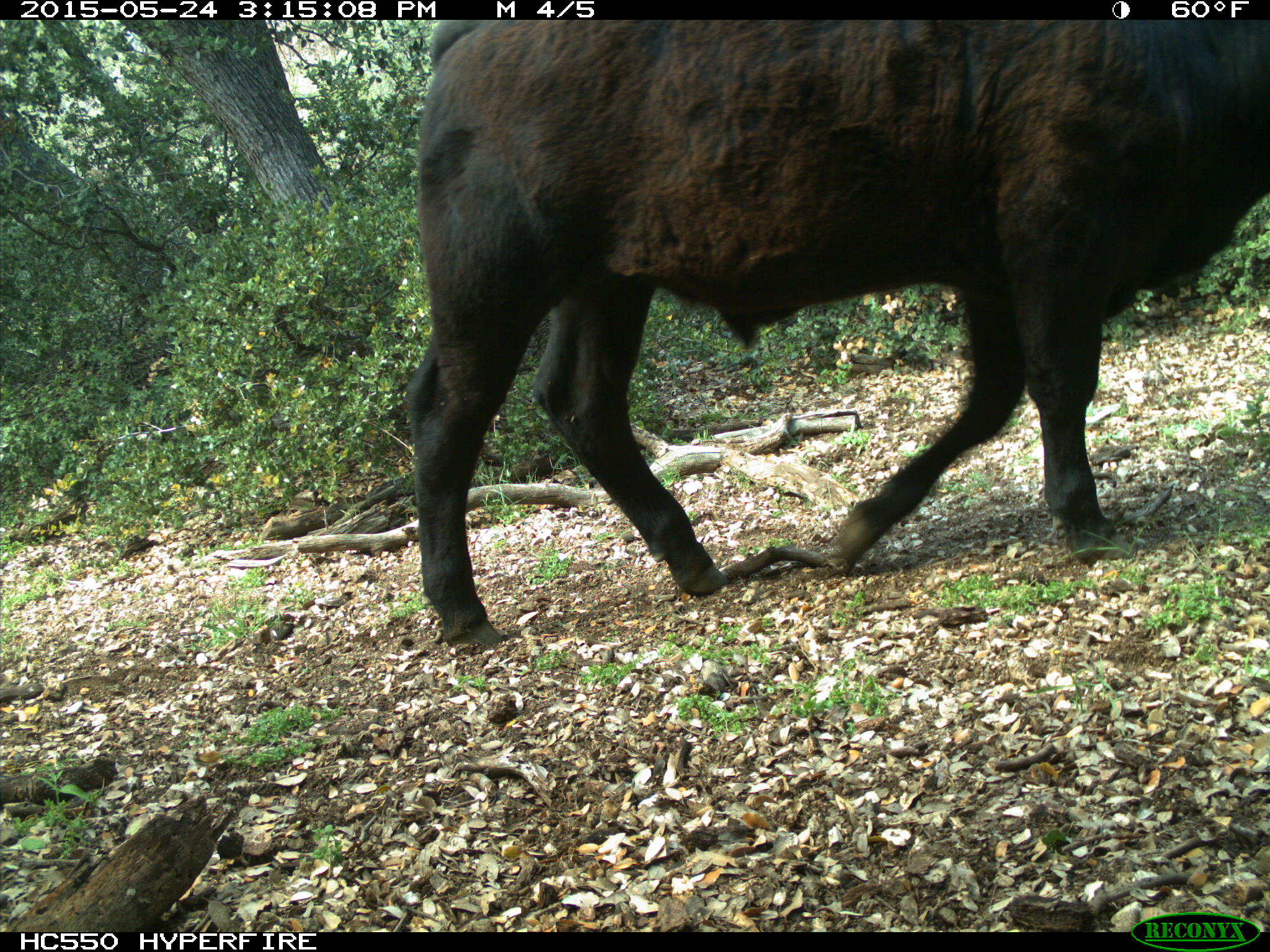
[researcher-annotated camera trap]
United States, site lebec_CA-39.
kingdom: Animalia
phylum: Chordata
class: Mammalia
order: Artiodactyla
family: Bovidae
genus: Bos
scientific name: Bos taurus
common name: domestic cow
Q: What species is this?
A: Bos taurus (domestic cow).